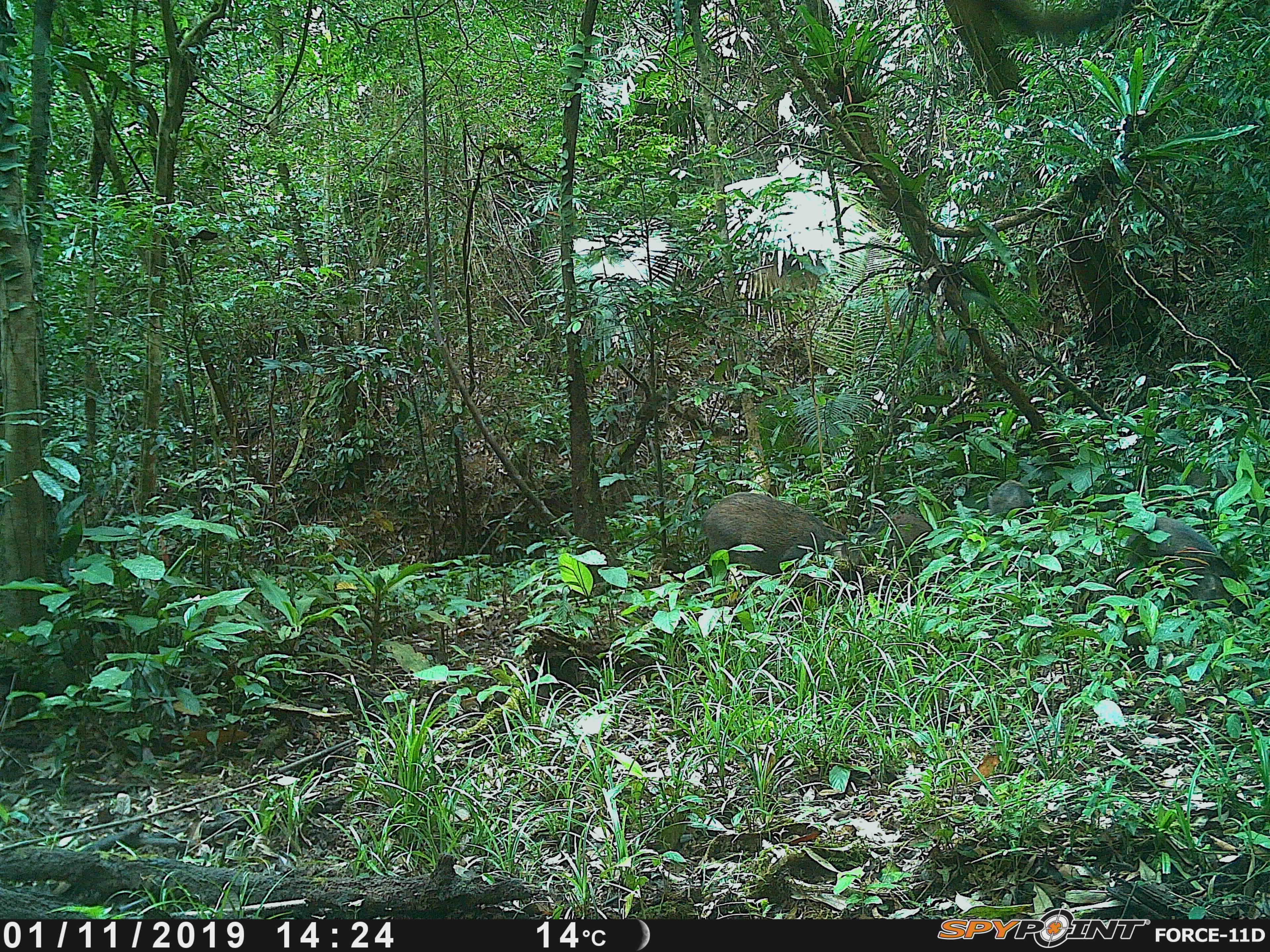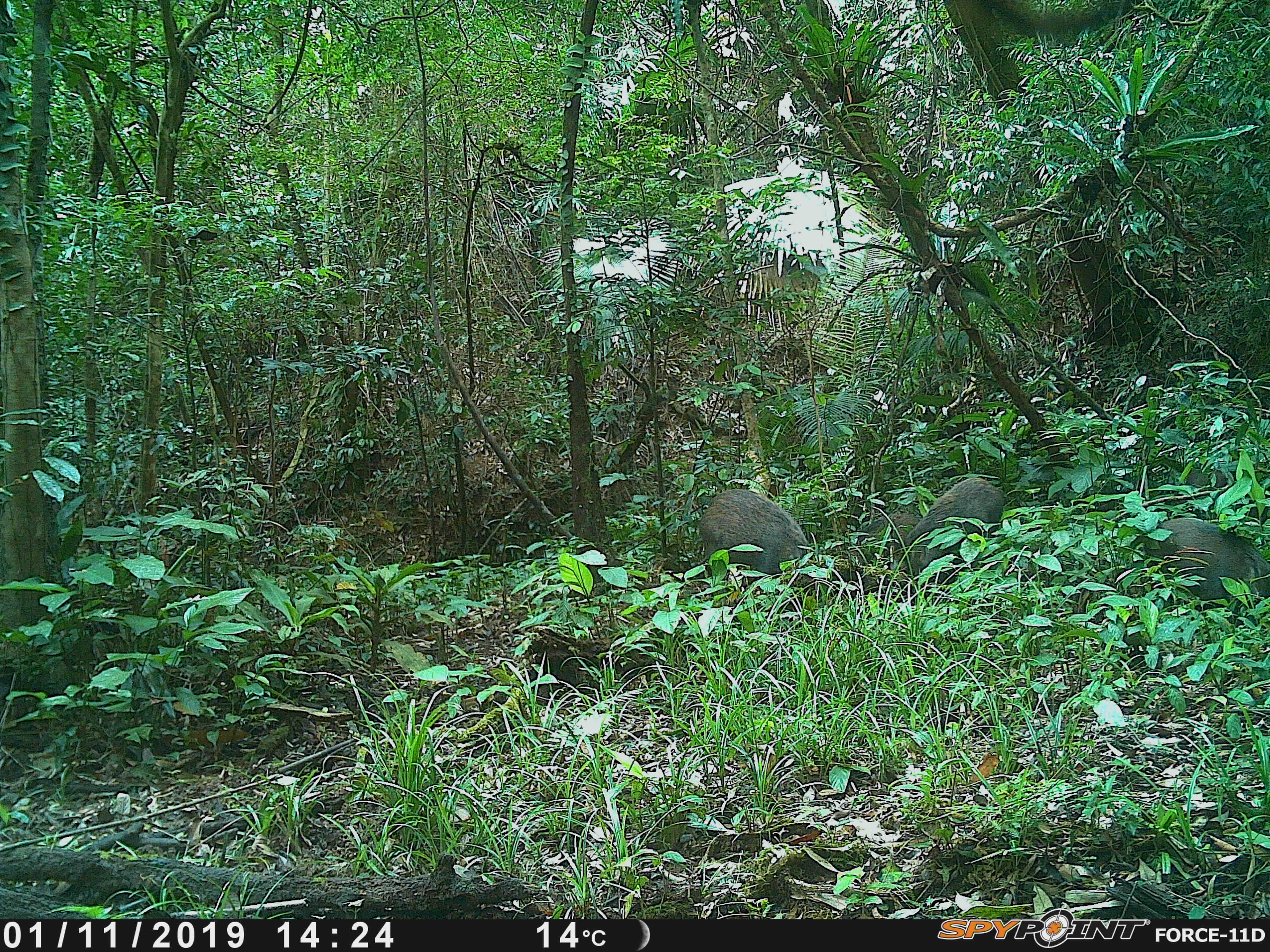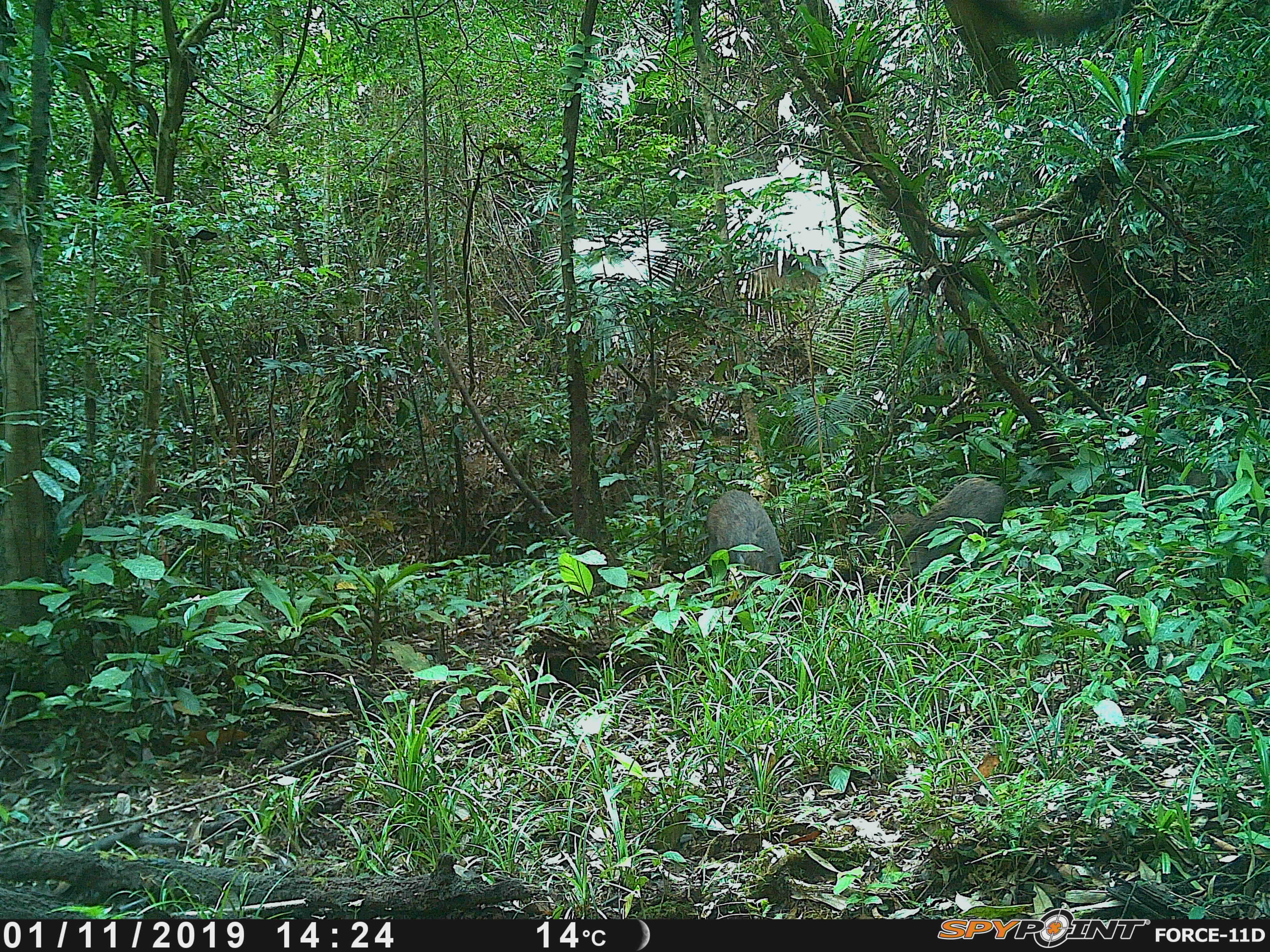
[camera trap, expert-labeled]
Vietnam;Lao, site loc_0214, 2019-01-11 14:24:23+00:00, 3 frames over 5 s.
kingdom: Animalia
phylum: Chordata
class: Mammalia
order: Artiodactyla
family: Suidae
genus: Sus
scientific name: Sus scrofa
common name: eurasian wild pig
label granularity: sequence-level